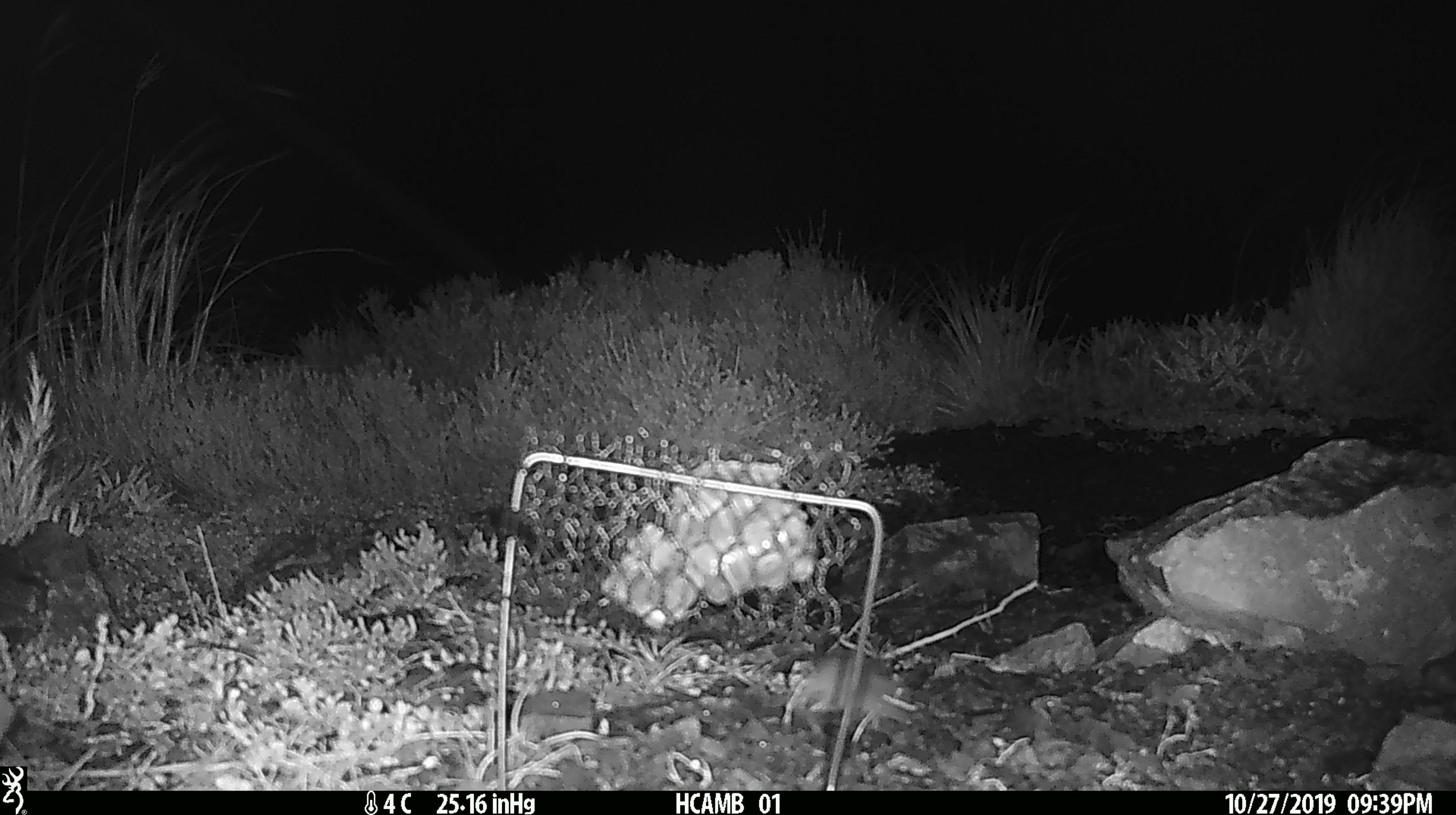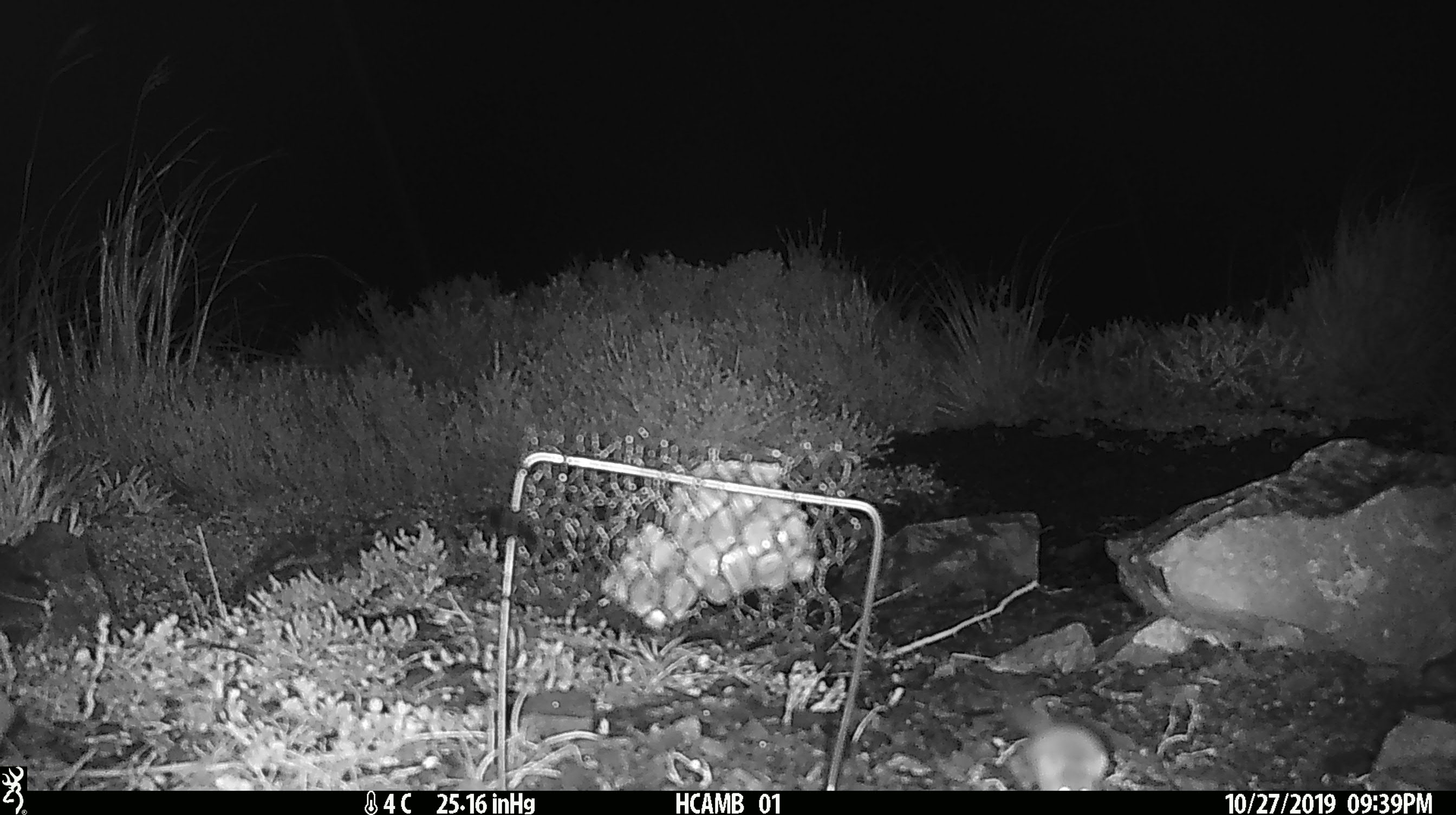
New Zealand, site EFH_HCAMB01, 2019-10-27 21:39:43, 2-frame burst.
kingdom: Animalia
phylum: Chordata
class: Mammalia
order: Rodentia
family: Muridae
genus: Mus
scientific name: Mus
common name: mouse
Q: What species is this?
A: Mouse (Mus).